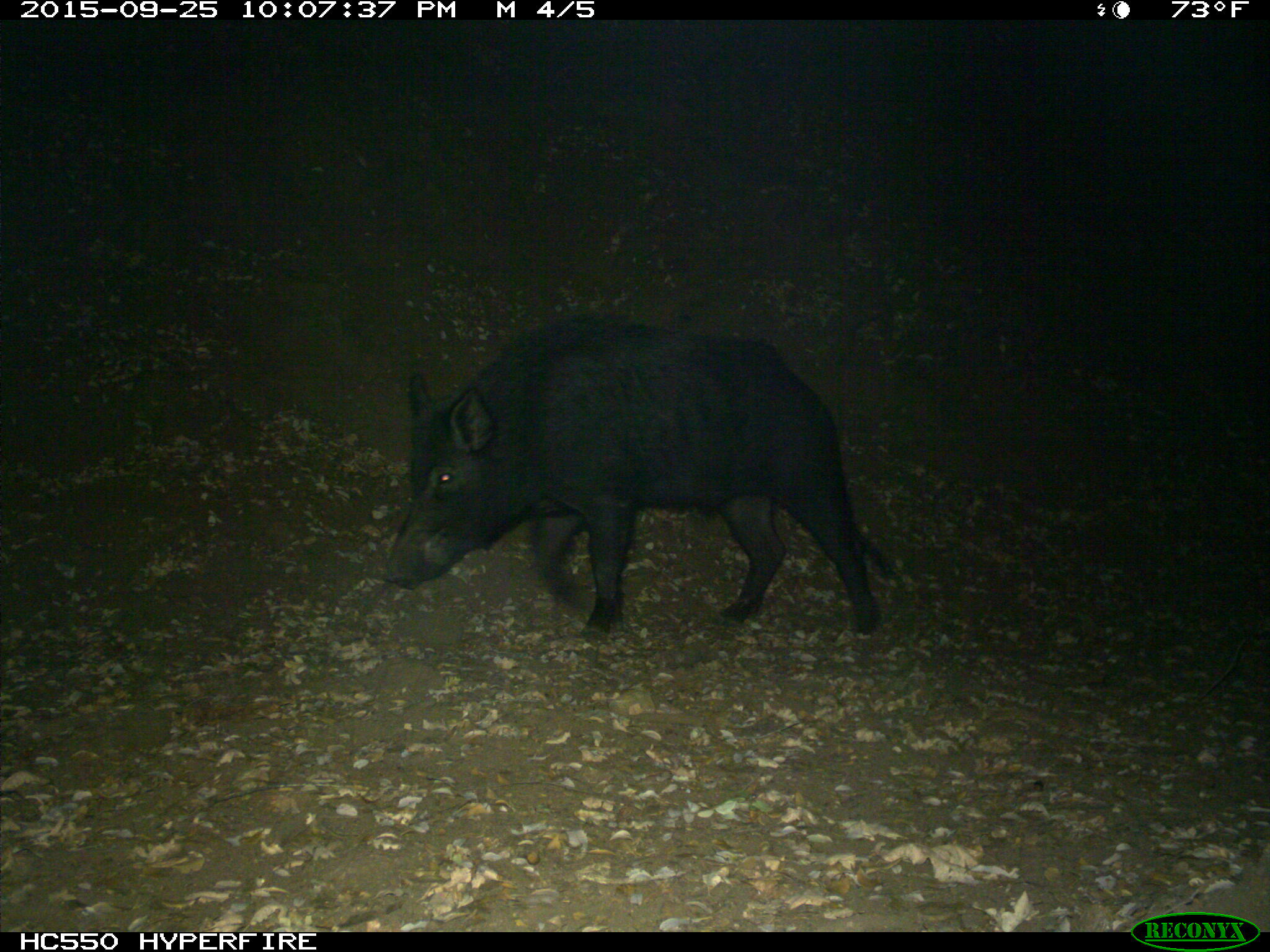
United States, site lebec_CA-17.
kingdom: Animalia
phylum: Chordata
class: Mammalia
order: Artiodactyla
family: Suidae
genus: Sus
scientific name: Sus scrofa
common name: wild boar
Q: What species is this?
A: Sus scrofa (wild boar).